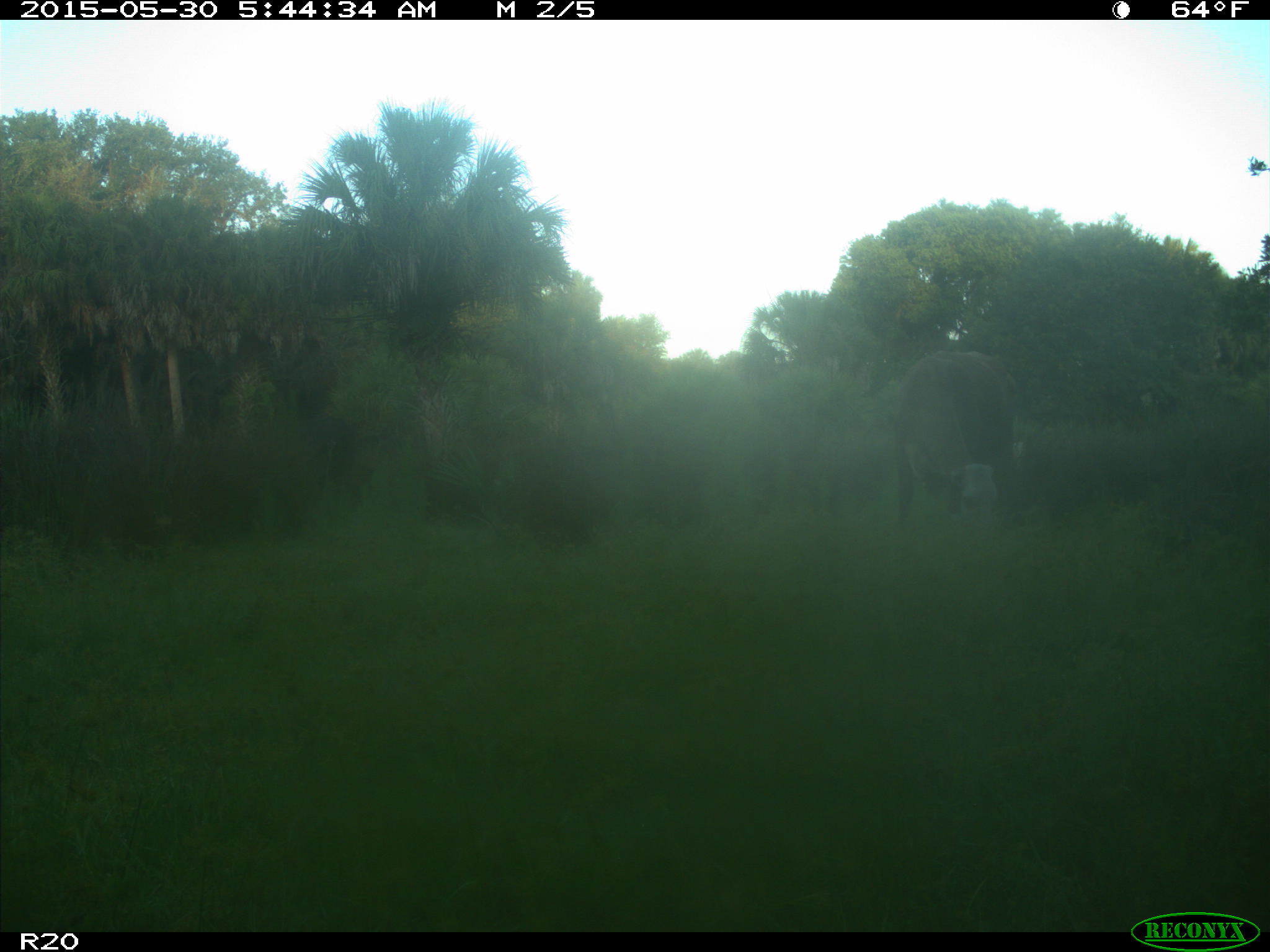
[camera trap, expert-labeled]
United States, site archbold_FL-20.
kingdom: Animalia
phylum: Chordata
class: Mammalia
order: Artiodactyla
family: Bovidae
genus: Bos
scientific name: Bos taurus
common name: domestic cow